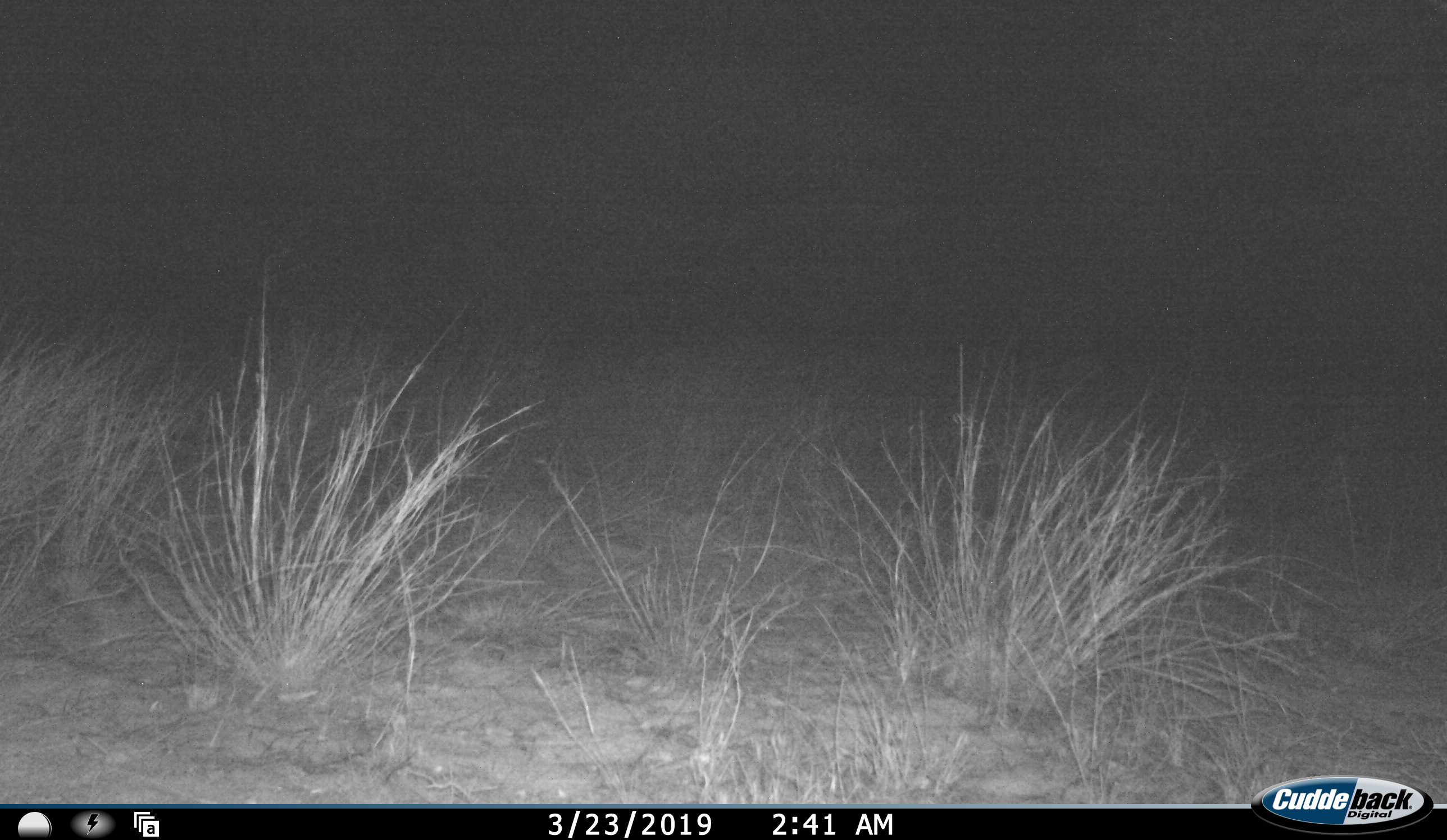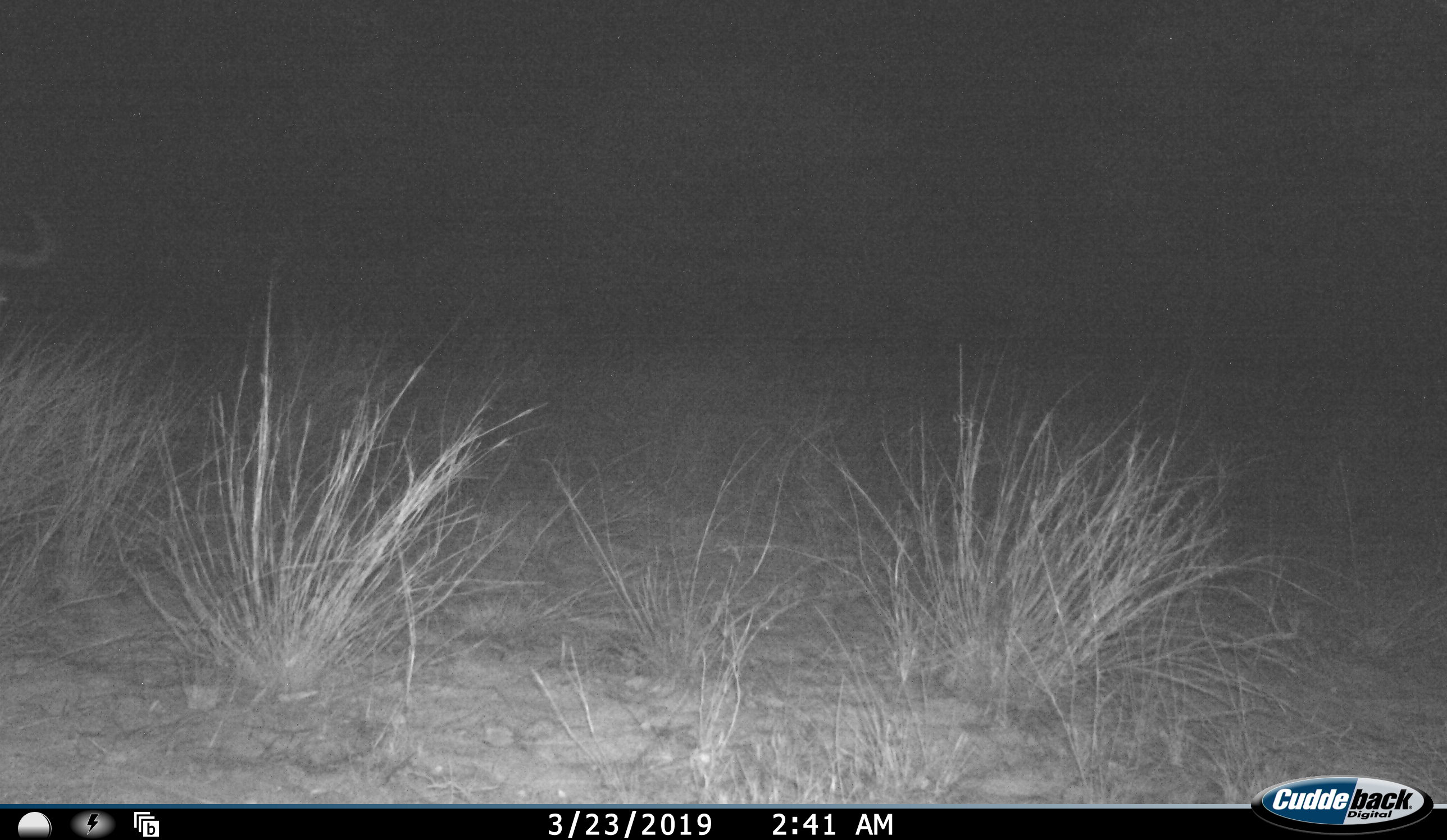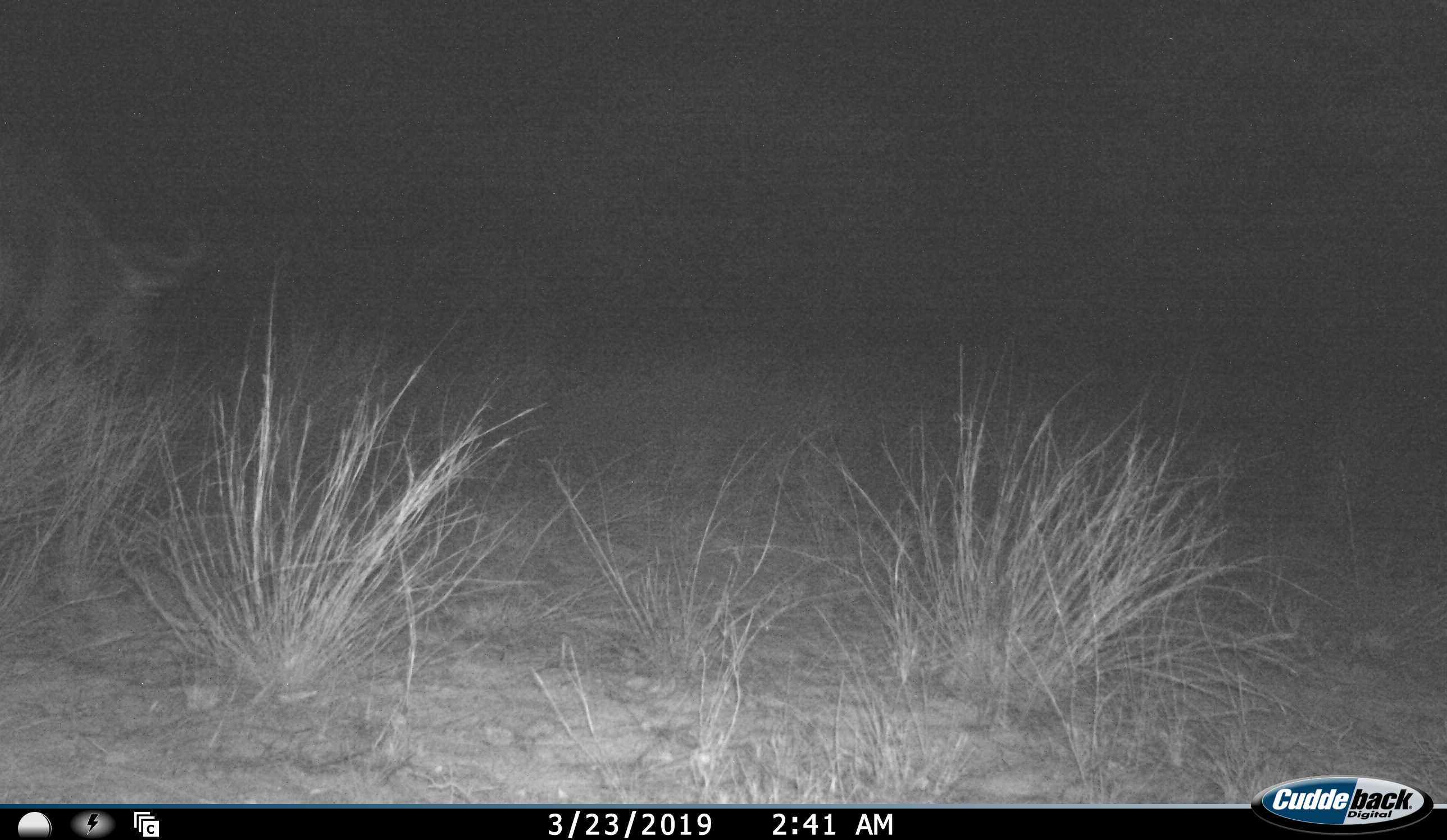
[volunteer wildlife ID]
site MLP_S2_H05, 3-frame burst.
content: unidentified animal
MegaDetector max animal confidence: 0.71